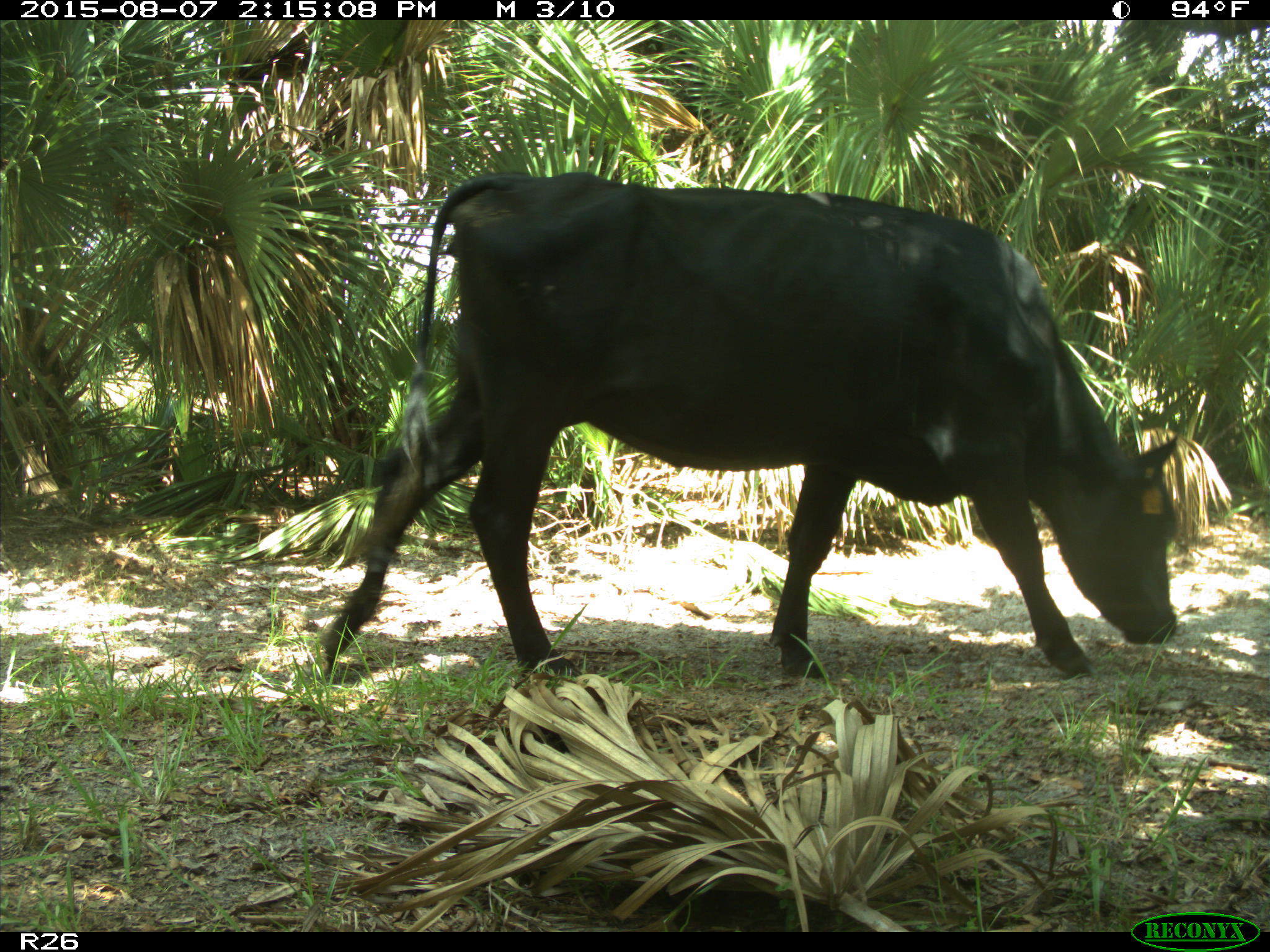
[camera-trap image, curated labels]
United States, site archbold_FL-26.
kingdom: Animalia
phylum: Chordata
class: Mammalia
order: Artiodactyla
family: Bovidae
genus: Bos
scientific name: Bos taurus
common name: domestic cow